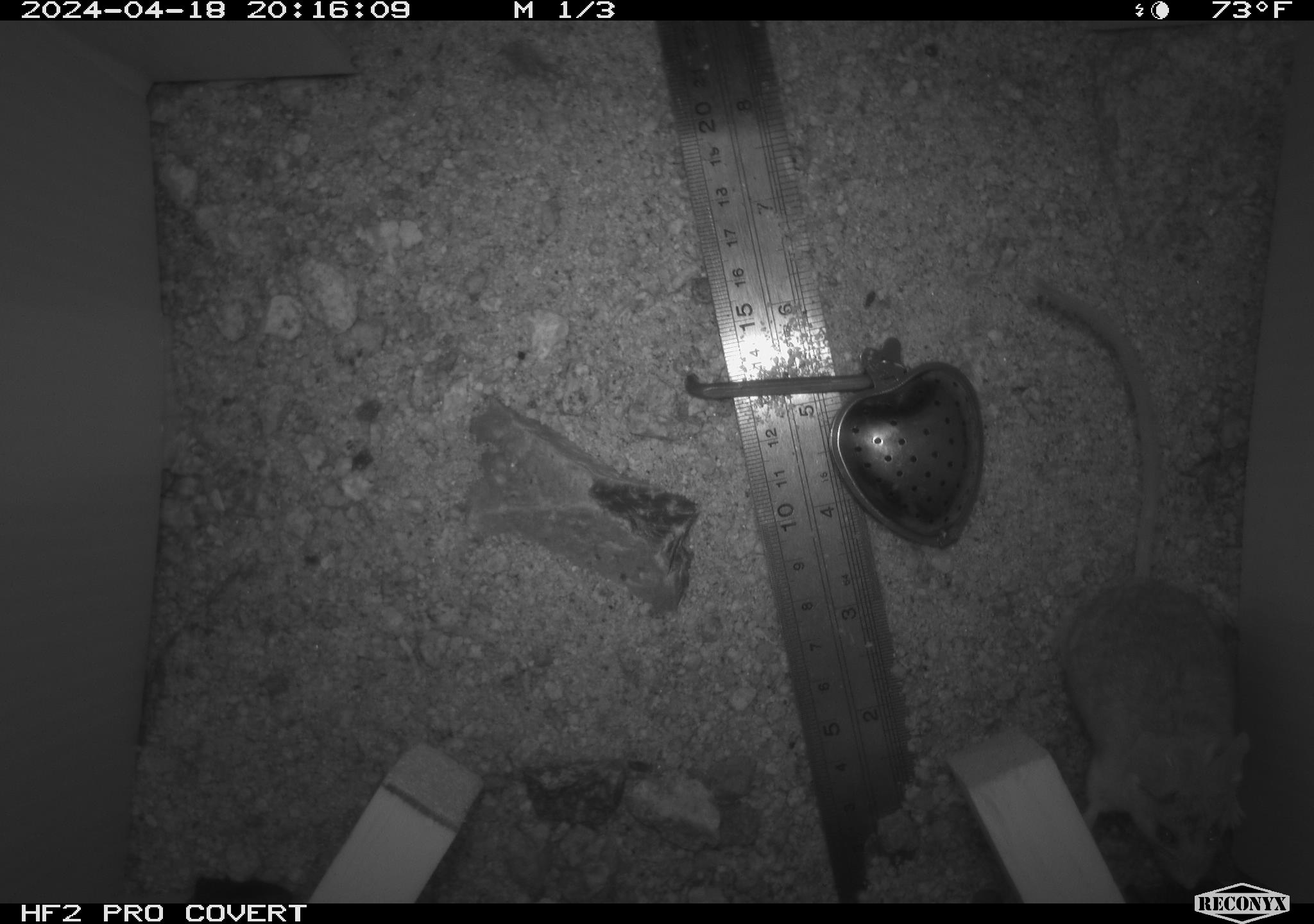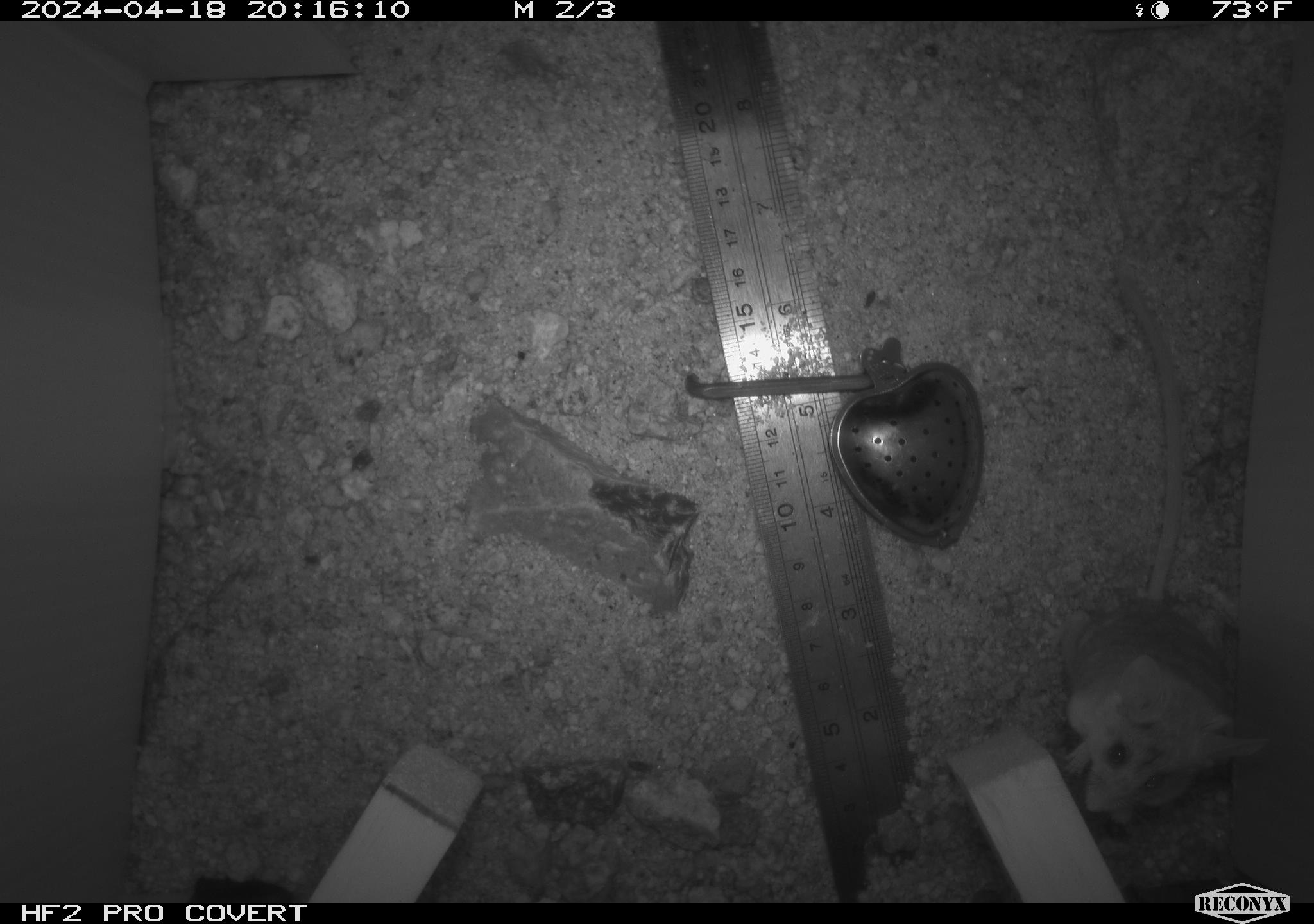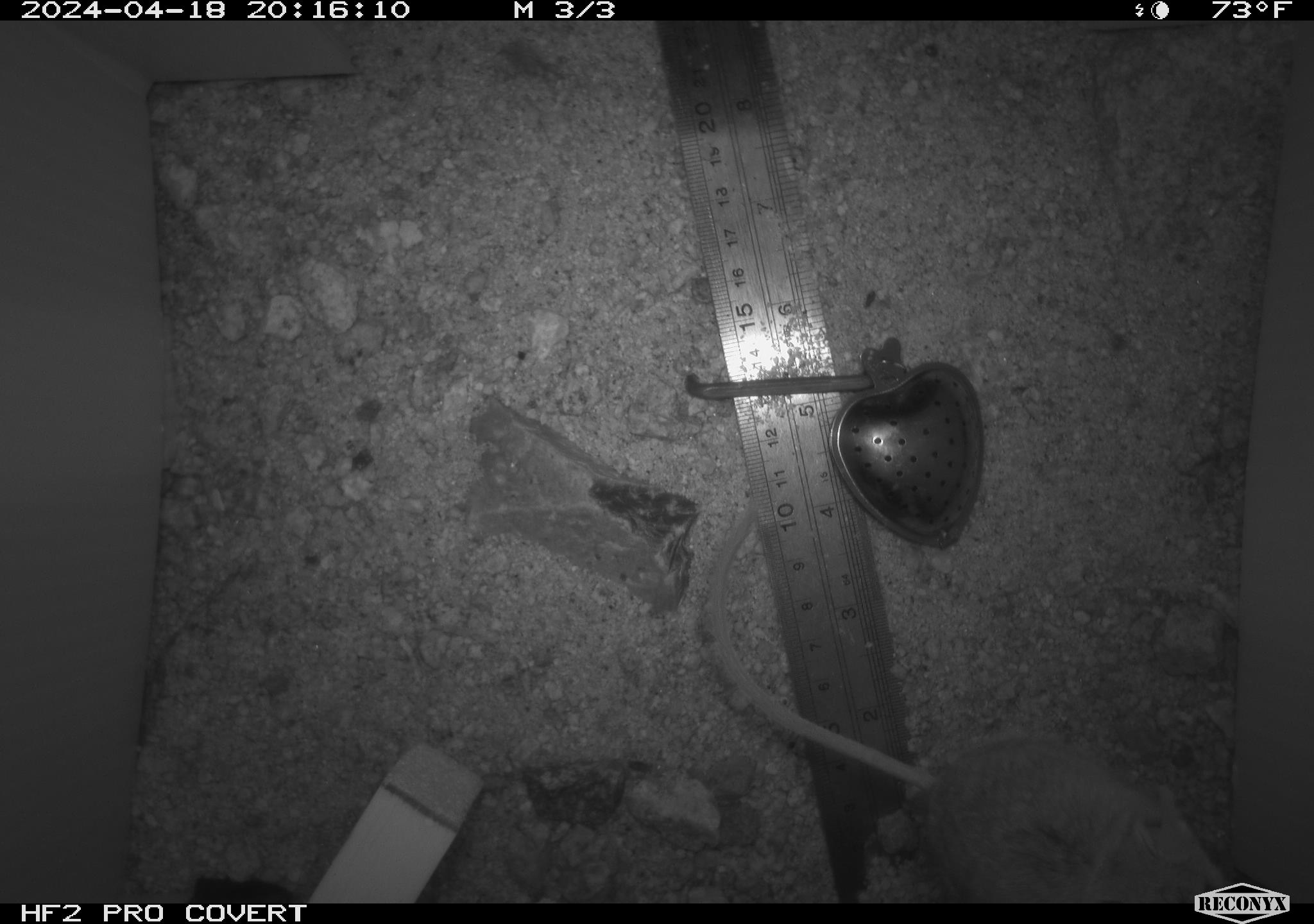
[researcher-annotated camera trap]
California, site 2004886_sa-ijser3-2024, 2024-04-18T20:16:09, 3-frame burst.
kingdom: Animalia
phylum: Chordata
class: Mammalia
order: Rodentia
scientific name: Rodentia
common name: mouse species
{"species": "mouse species (Rodentia)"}